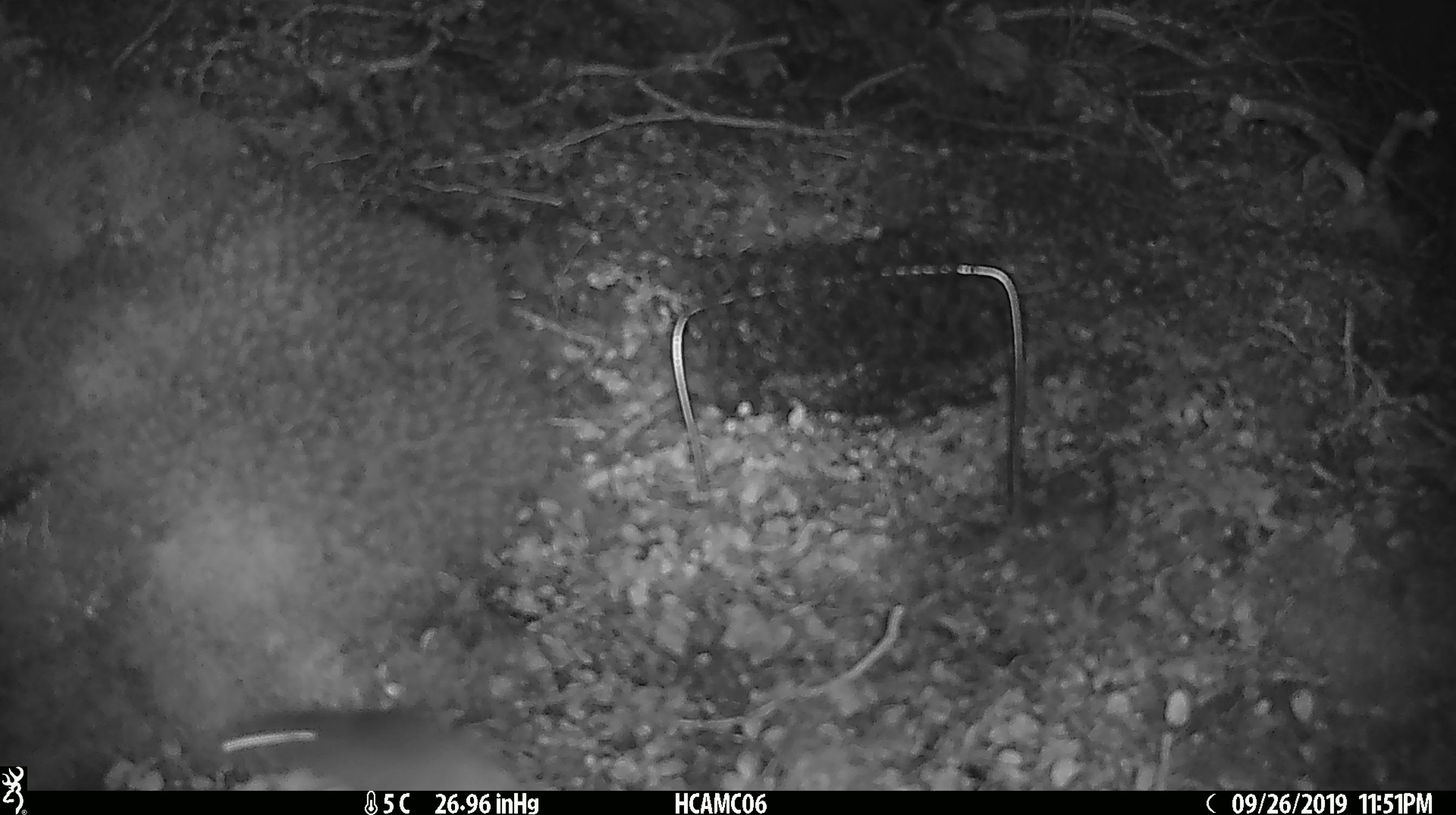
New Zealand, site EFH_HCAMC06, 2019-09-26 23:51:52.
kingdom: Animalia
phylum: Chordata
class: Mammalia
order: Rodentia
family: Muridae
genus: Mus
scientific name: Mus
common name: mouse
Mouse (Mus).